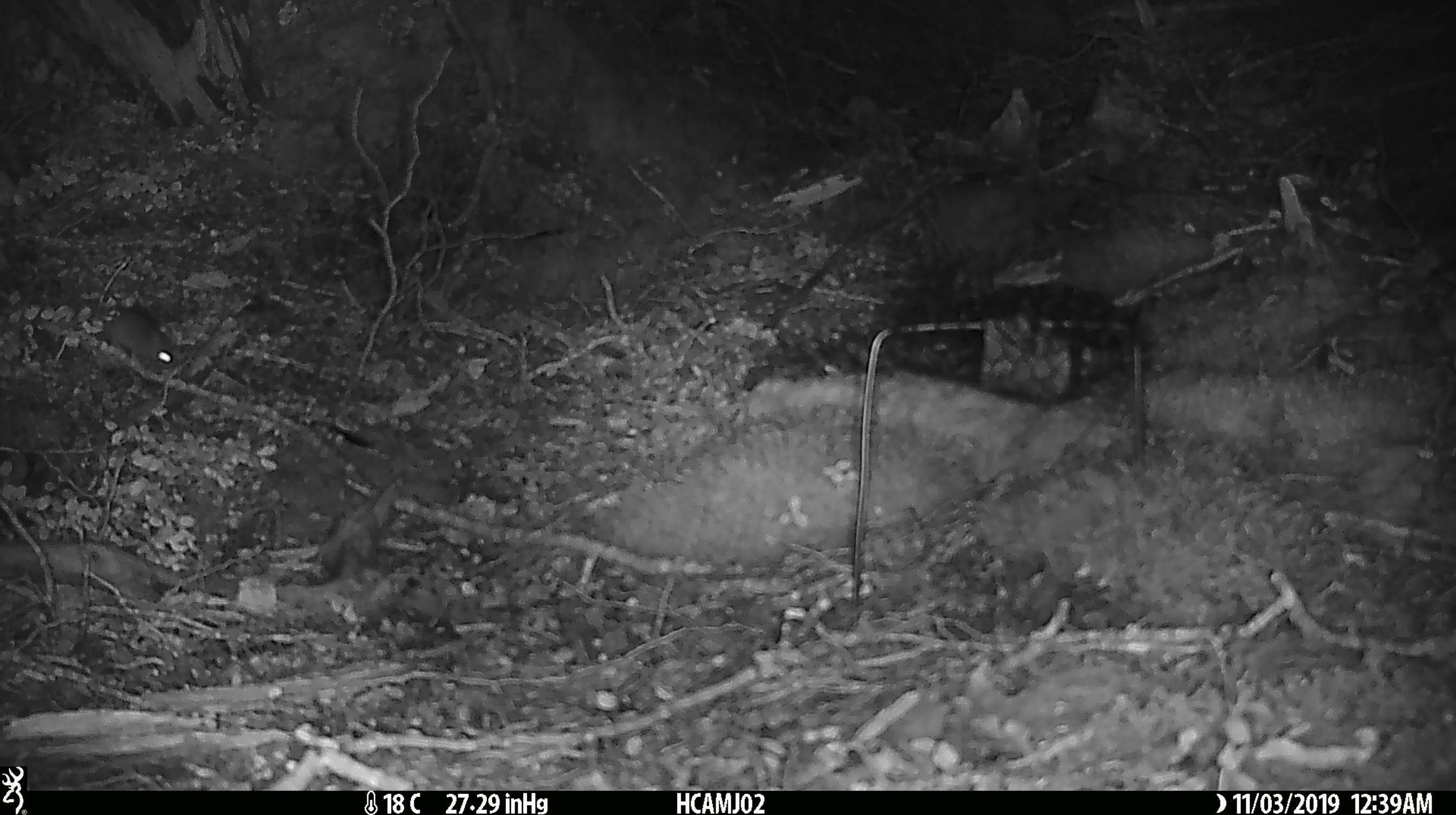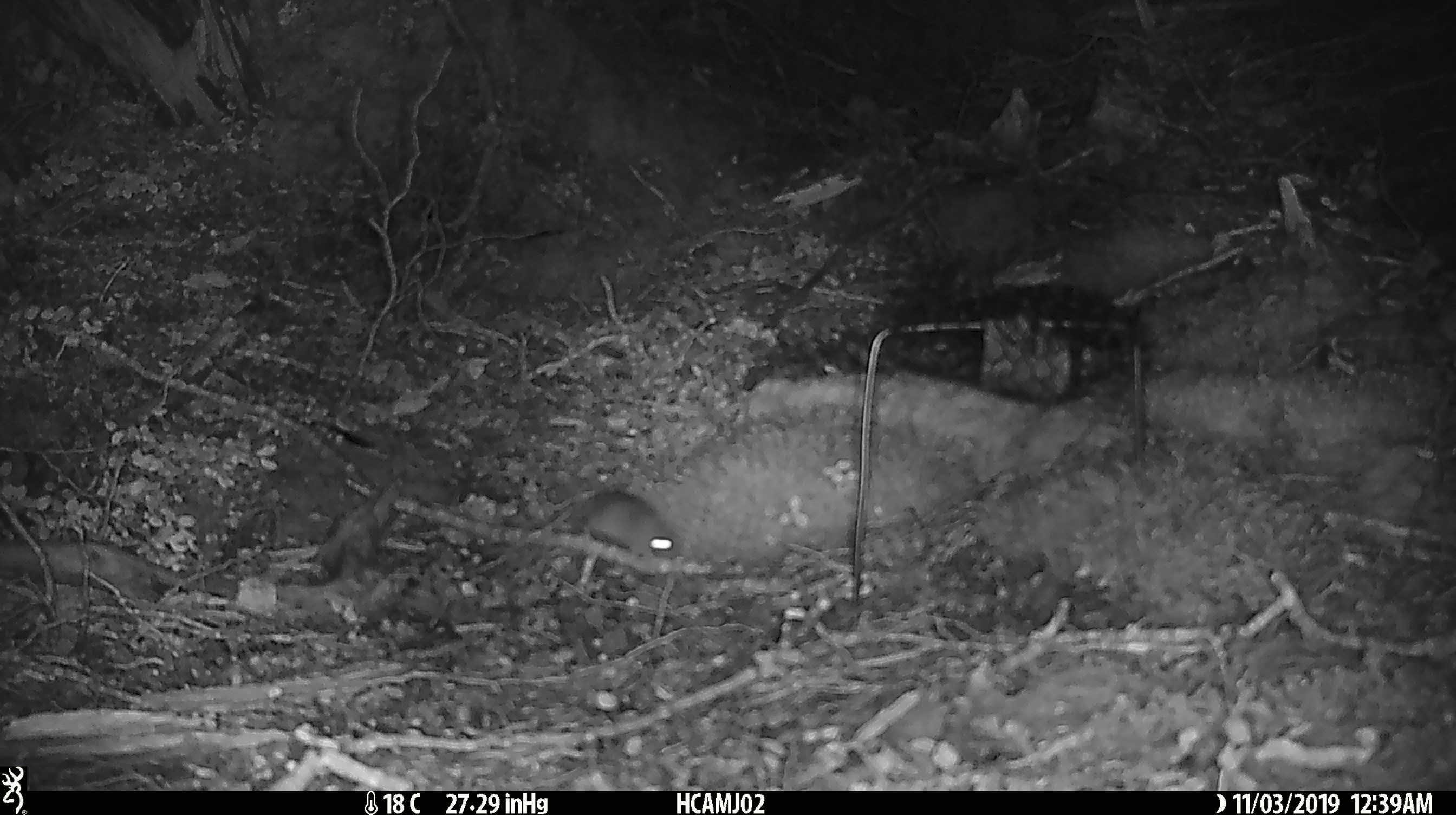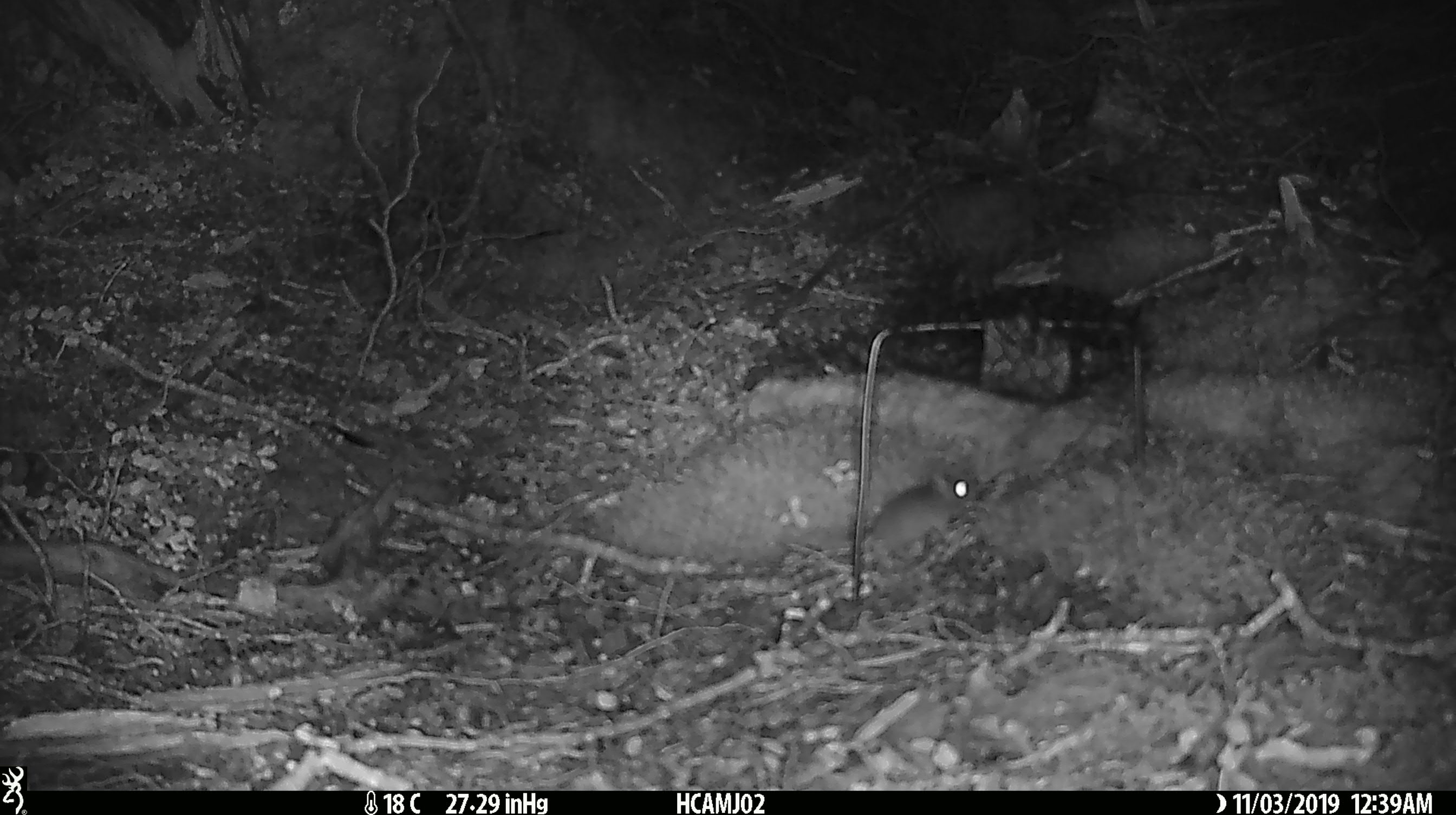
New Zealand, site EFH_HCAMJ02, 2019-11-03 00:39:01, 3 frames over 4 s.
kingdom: Animalia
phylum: Chordata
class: Mammalia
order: Rodentia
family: Muridae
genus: Mus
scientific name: Mus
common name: mouse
Mouse (Mus).